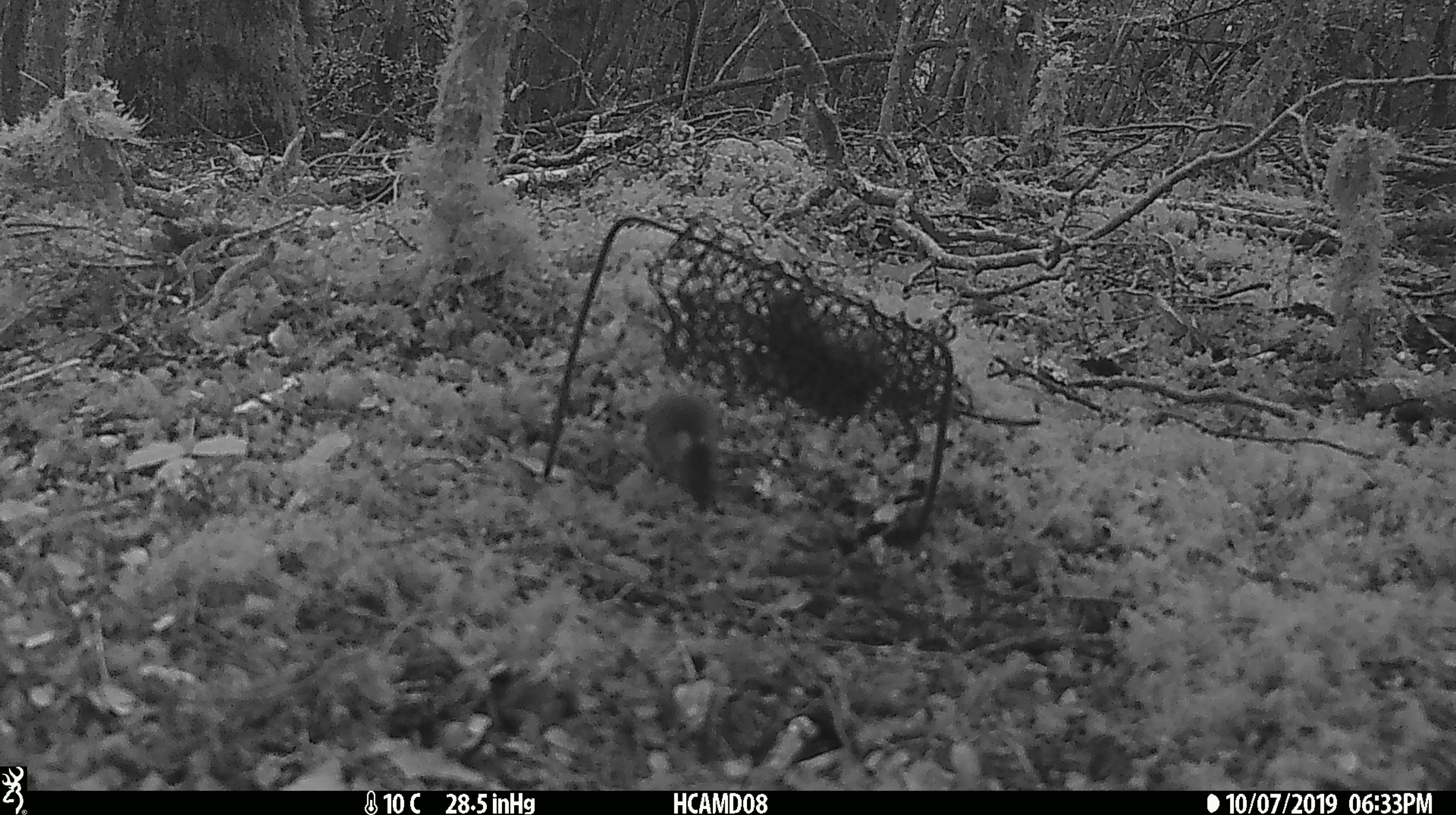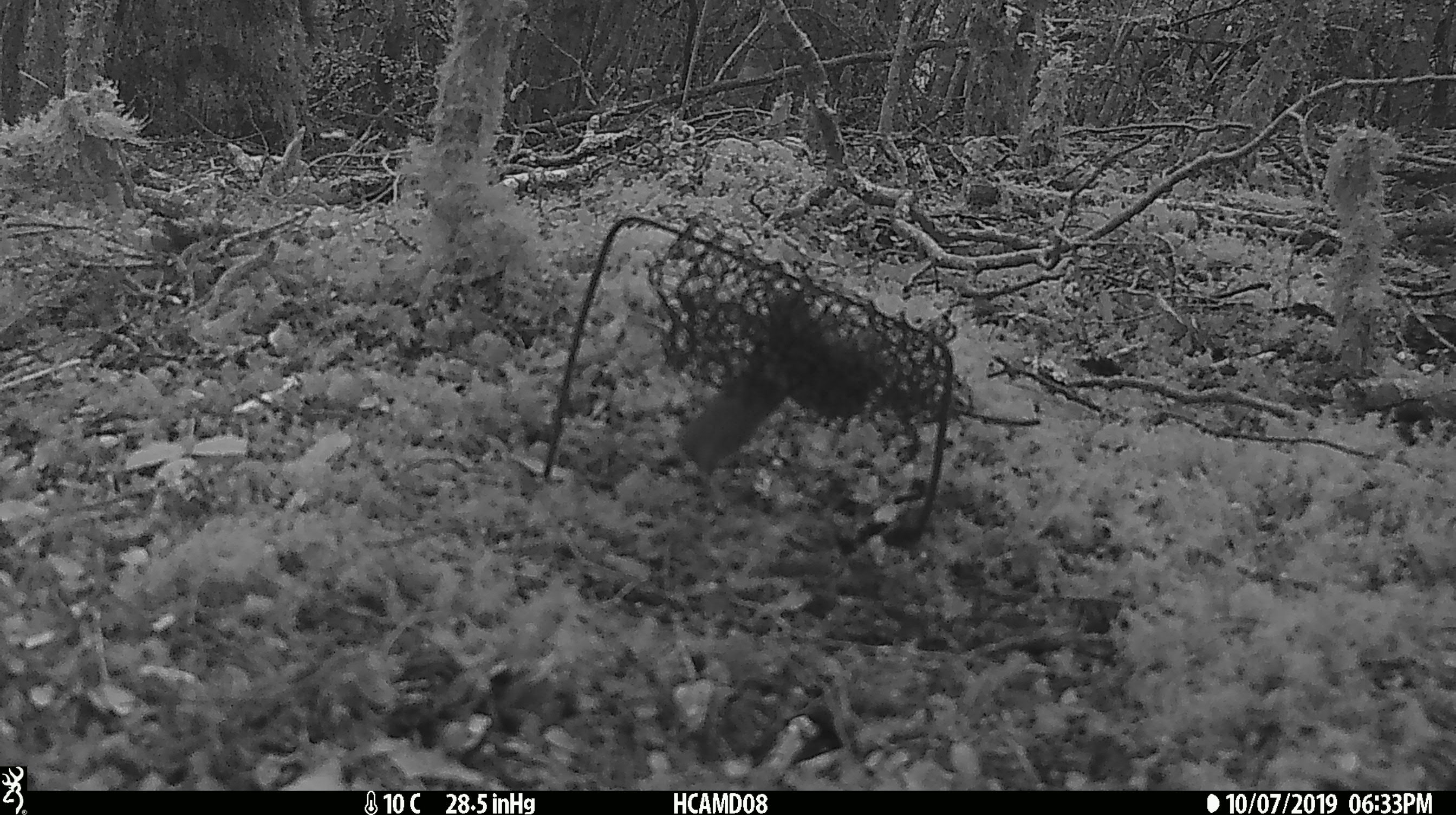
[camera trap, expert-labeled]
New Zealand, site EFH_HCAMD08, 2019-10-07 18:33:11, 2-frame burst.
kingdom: Animalia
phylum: Chordata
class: Mammalia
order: Rodentia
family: Muridae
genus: Mus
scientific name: Mus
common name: mouse